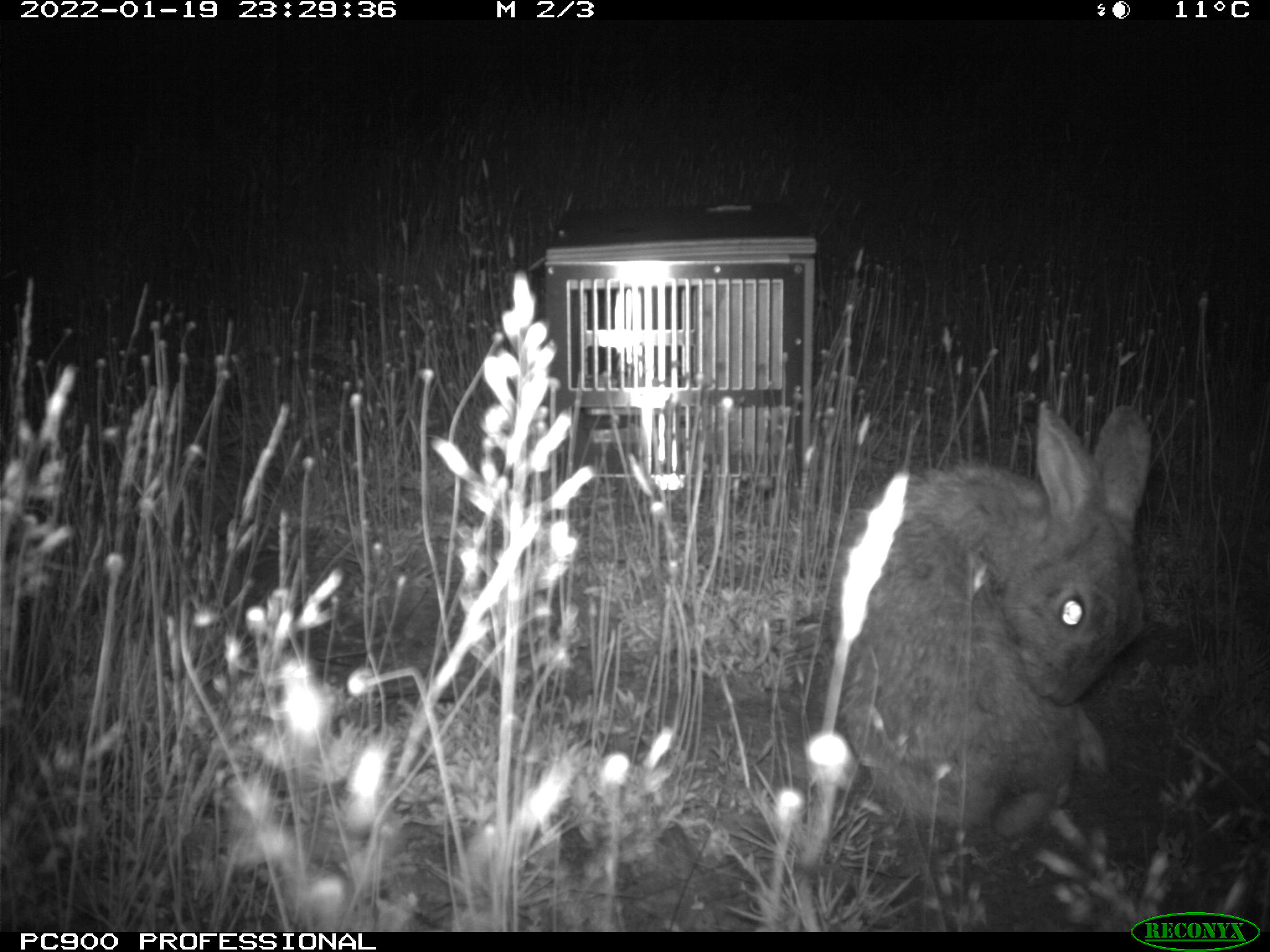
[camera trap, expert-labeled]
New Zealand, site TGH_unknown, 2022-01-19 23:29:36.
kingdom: Animalia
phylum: Chordata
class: Mammalia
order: Lagomorpha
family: Leporidae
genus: Oryctolagus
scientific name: Oryctolagus cuniculus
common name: european rabbit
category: rabbit